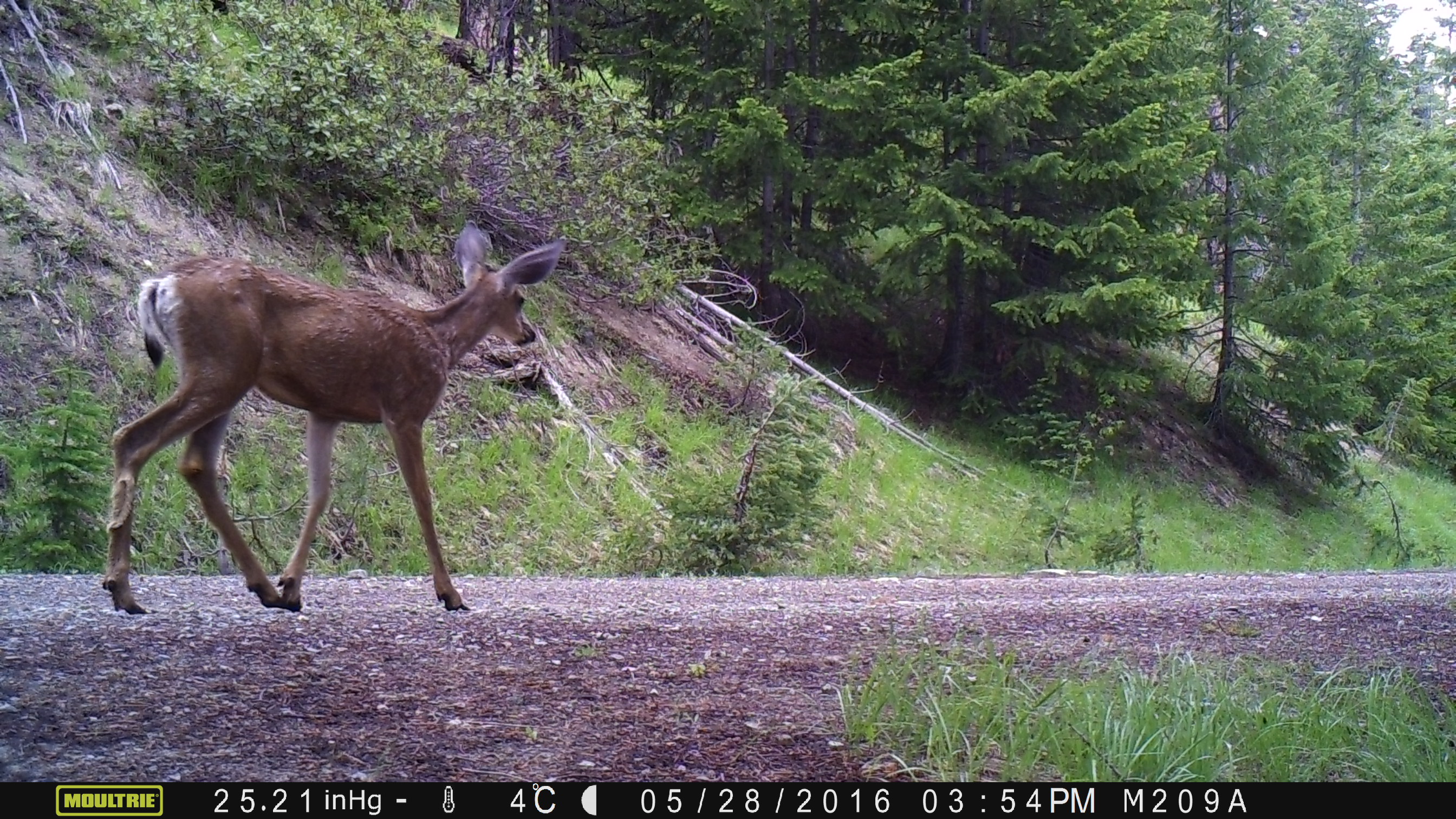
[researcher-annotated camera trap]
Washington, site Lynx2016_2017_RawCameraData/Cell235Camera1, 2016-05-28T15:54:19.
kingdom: Animalia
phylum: Chordata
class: Mammalia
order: Artiodactyla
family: Cervidae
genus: Odocoileus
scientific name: Odocoileus hemionus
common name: mule deer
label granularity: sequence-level